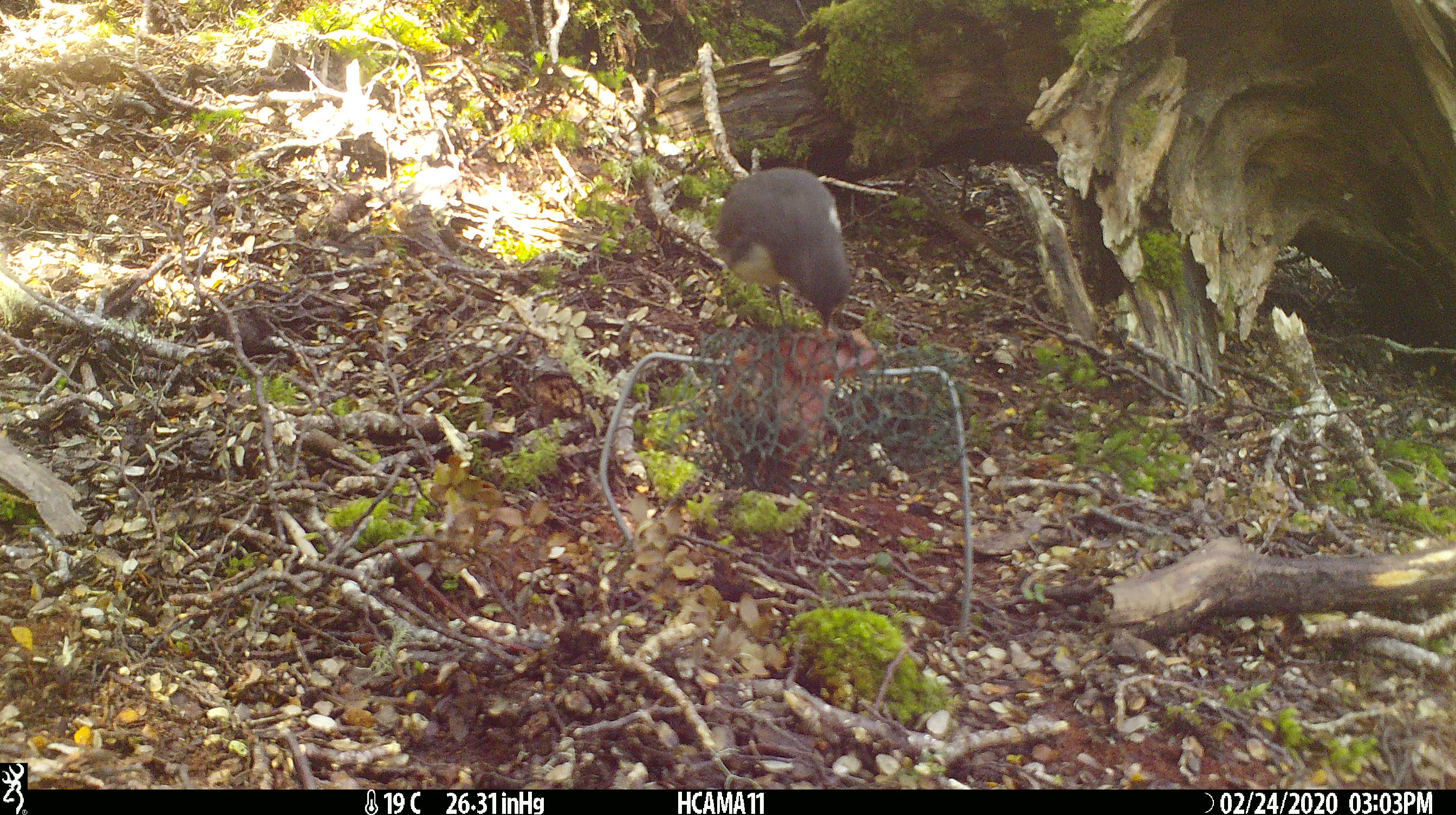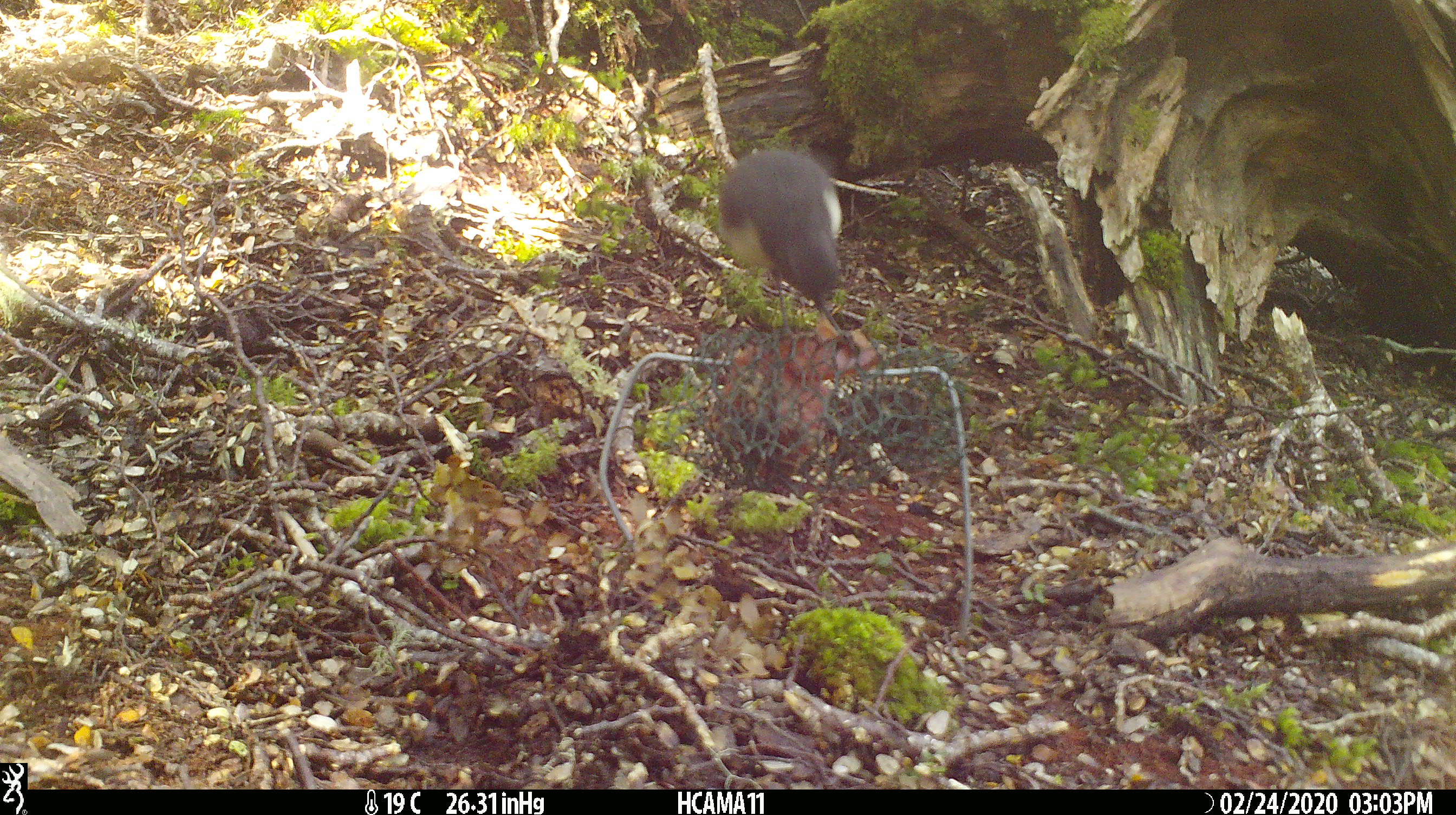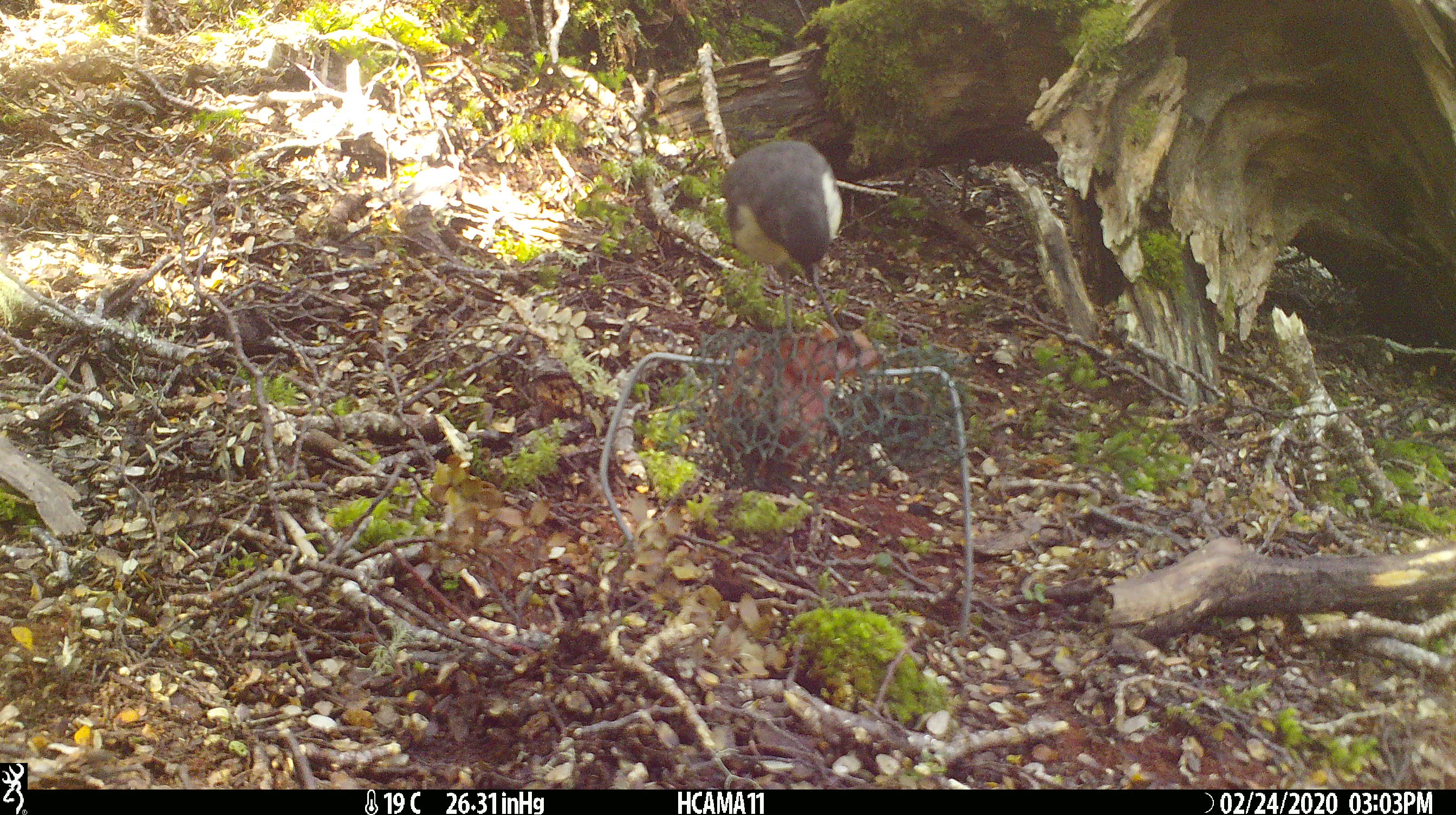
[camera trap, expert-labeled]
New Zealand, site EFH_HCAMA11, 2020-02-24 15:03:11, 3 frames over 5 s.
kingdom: Animalia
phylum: Chordata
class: Aves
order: Passeriformes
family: Petroicidae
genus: Petroica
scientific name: Petroica australis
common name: new zealand robin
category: robin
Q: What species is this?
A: Robin (new zealand robin) (Petroica australis).